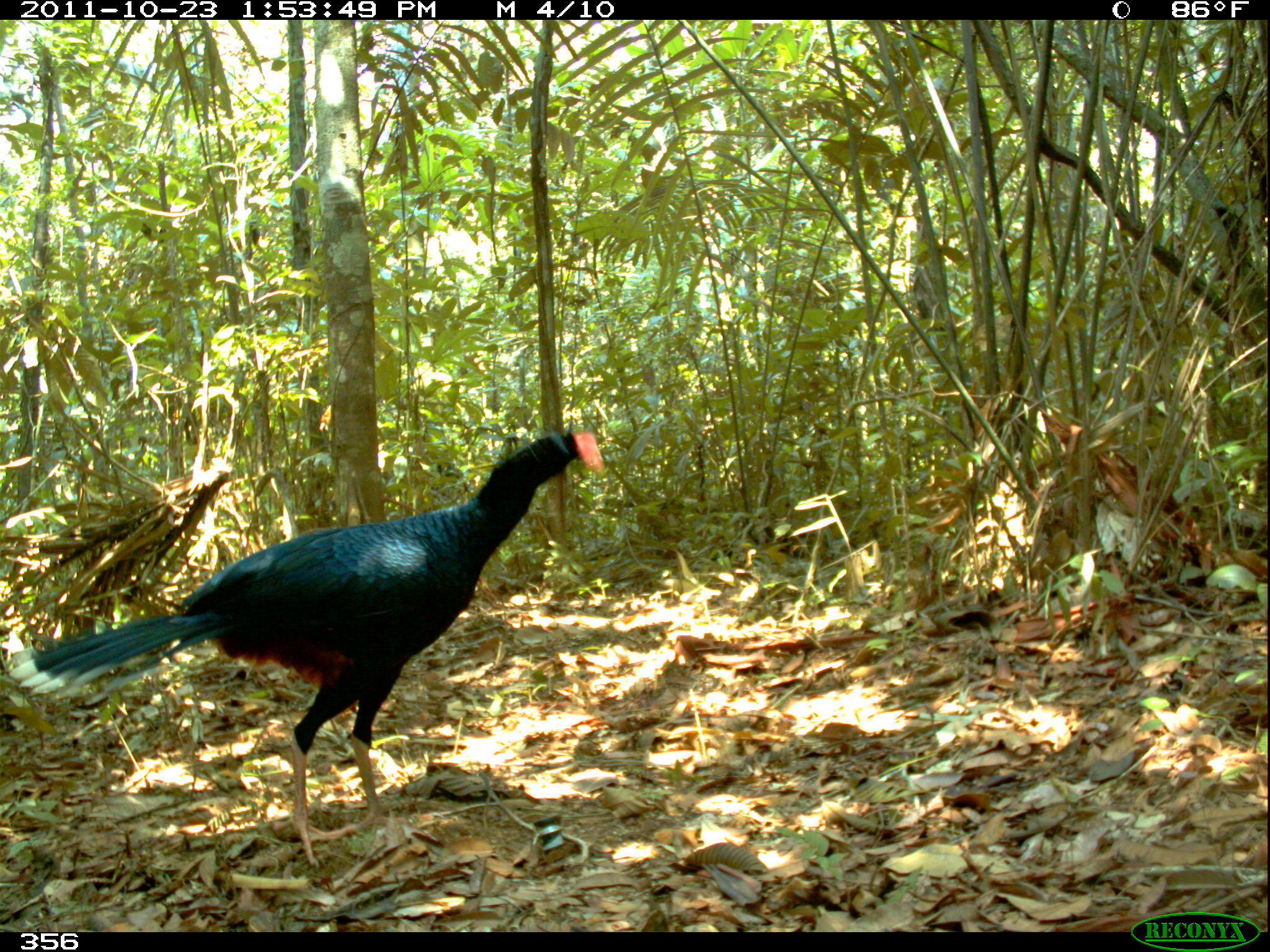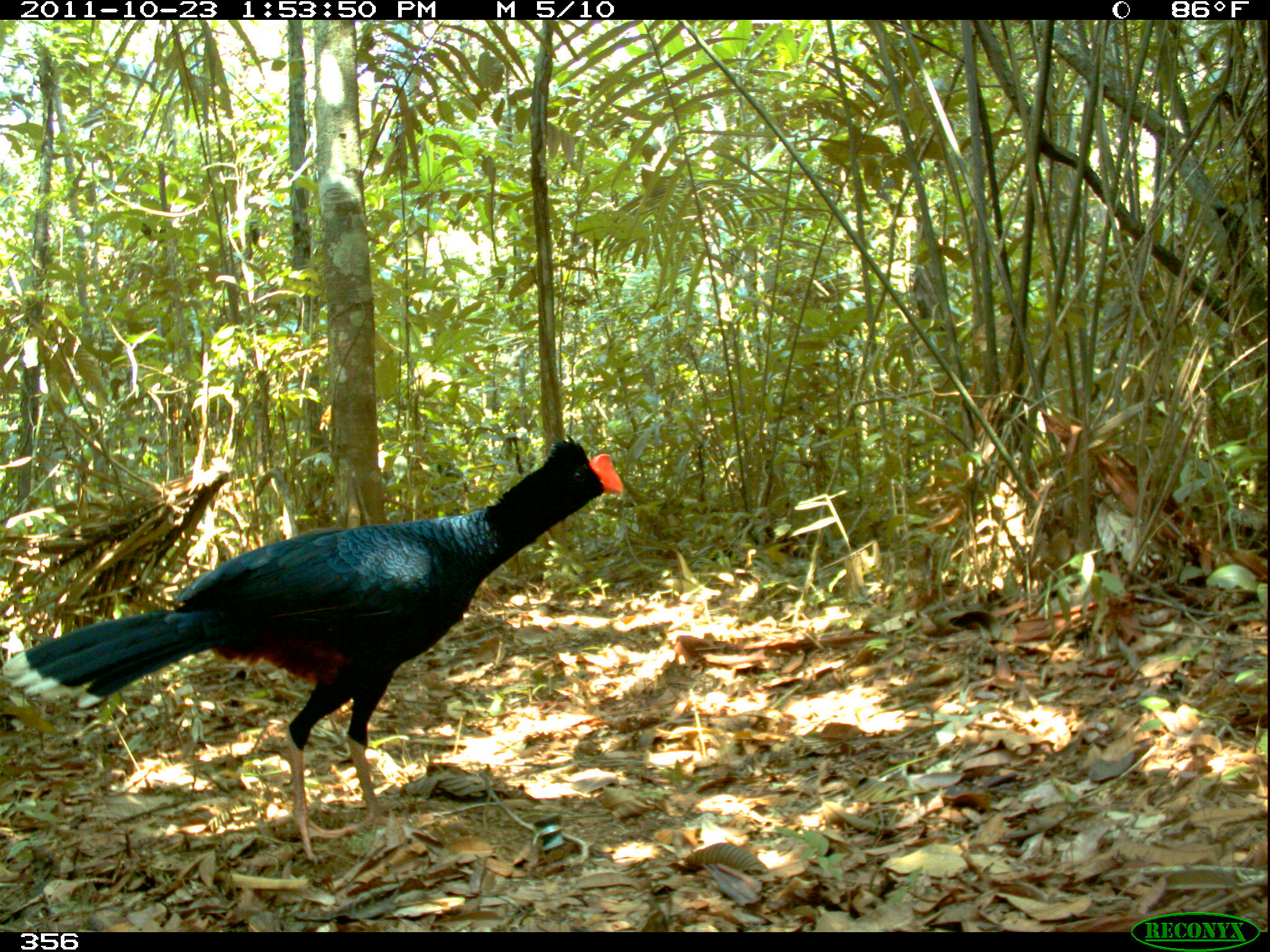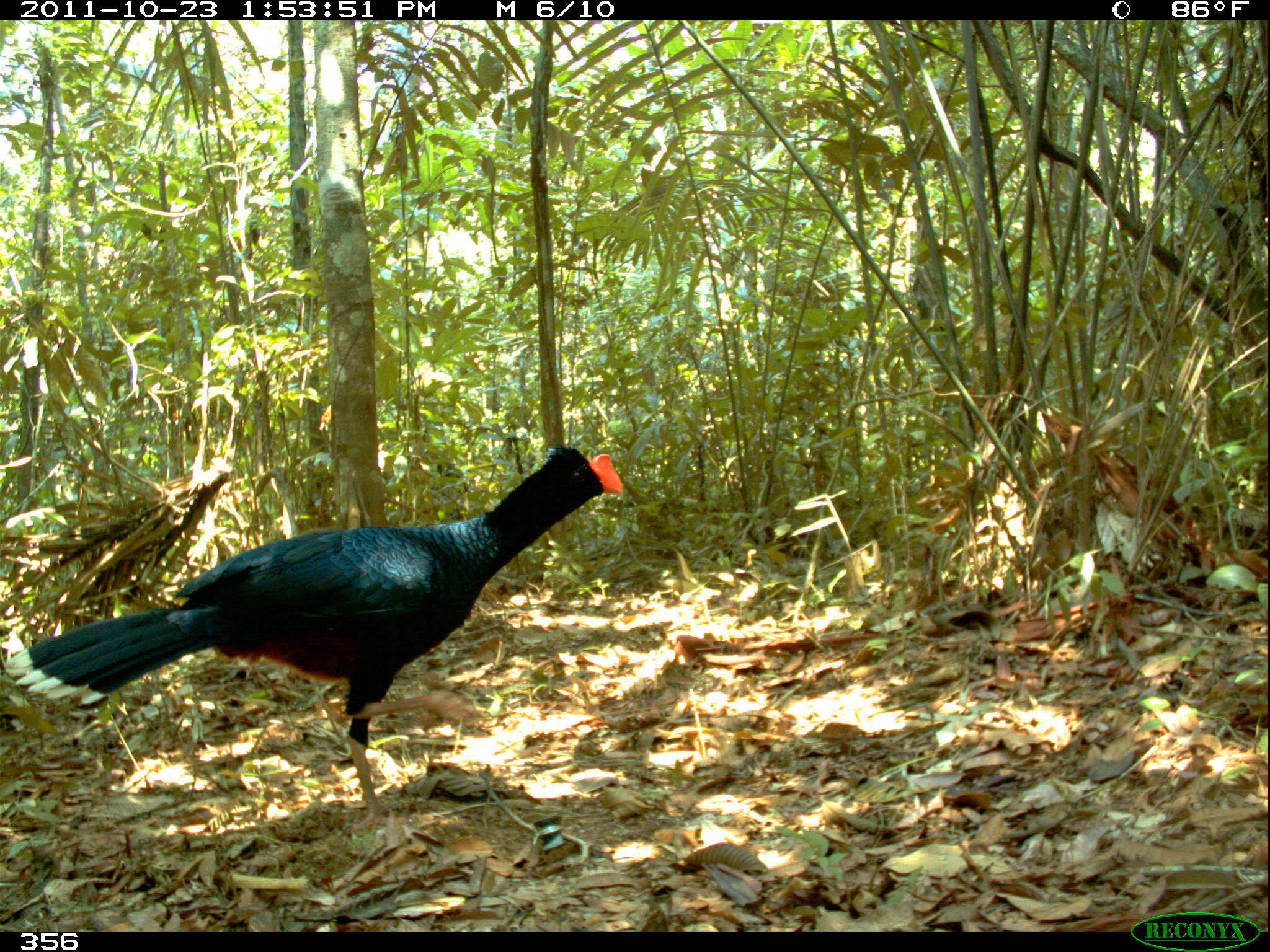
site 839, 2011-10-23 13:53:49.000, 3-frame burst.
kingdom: Animalia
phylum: Chordata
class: Aves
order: Galliformes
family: Cracidae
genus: Mitu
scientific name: Mitu tuberosum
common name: razor-billed curassow